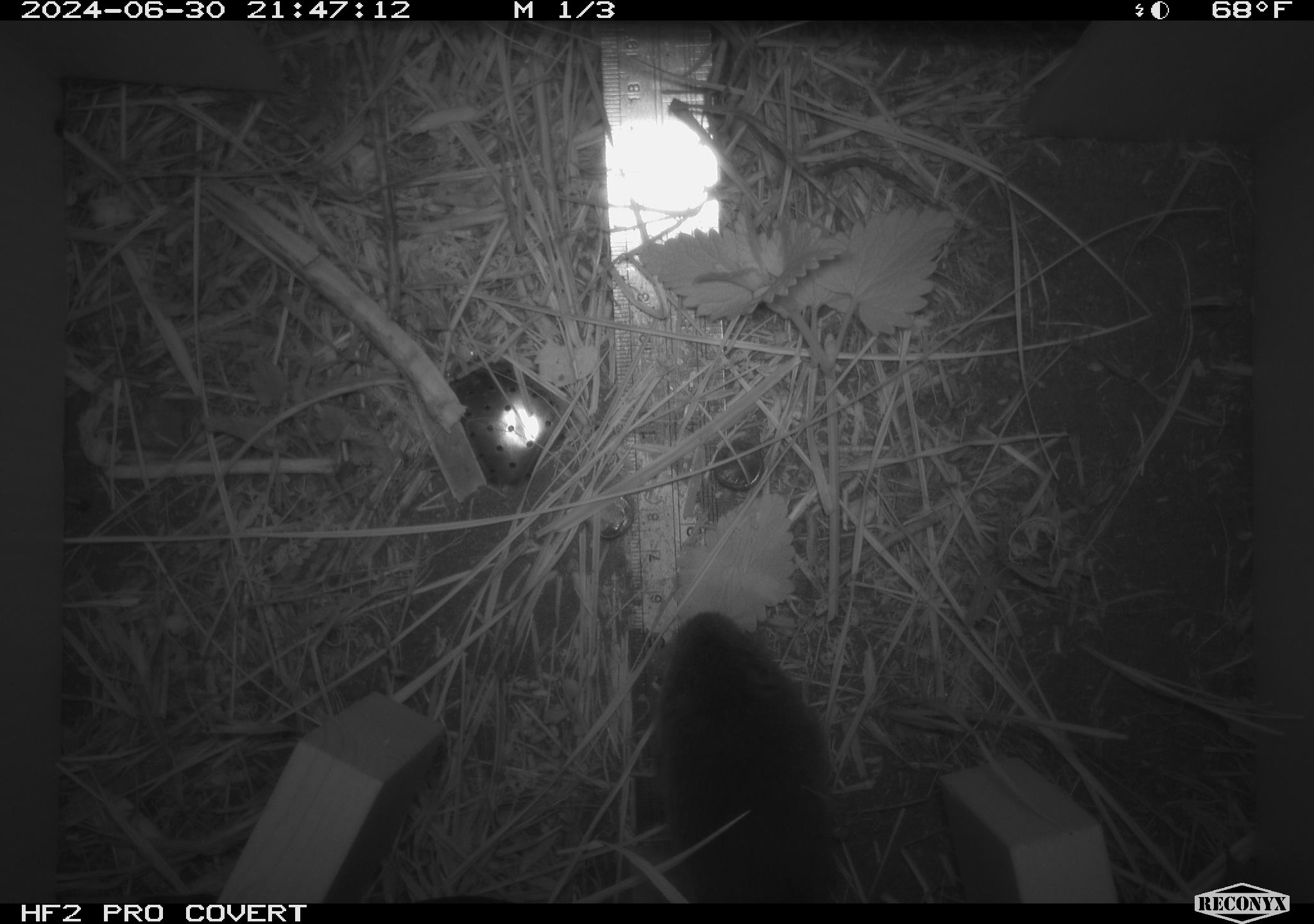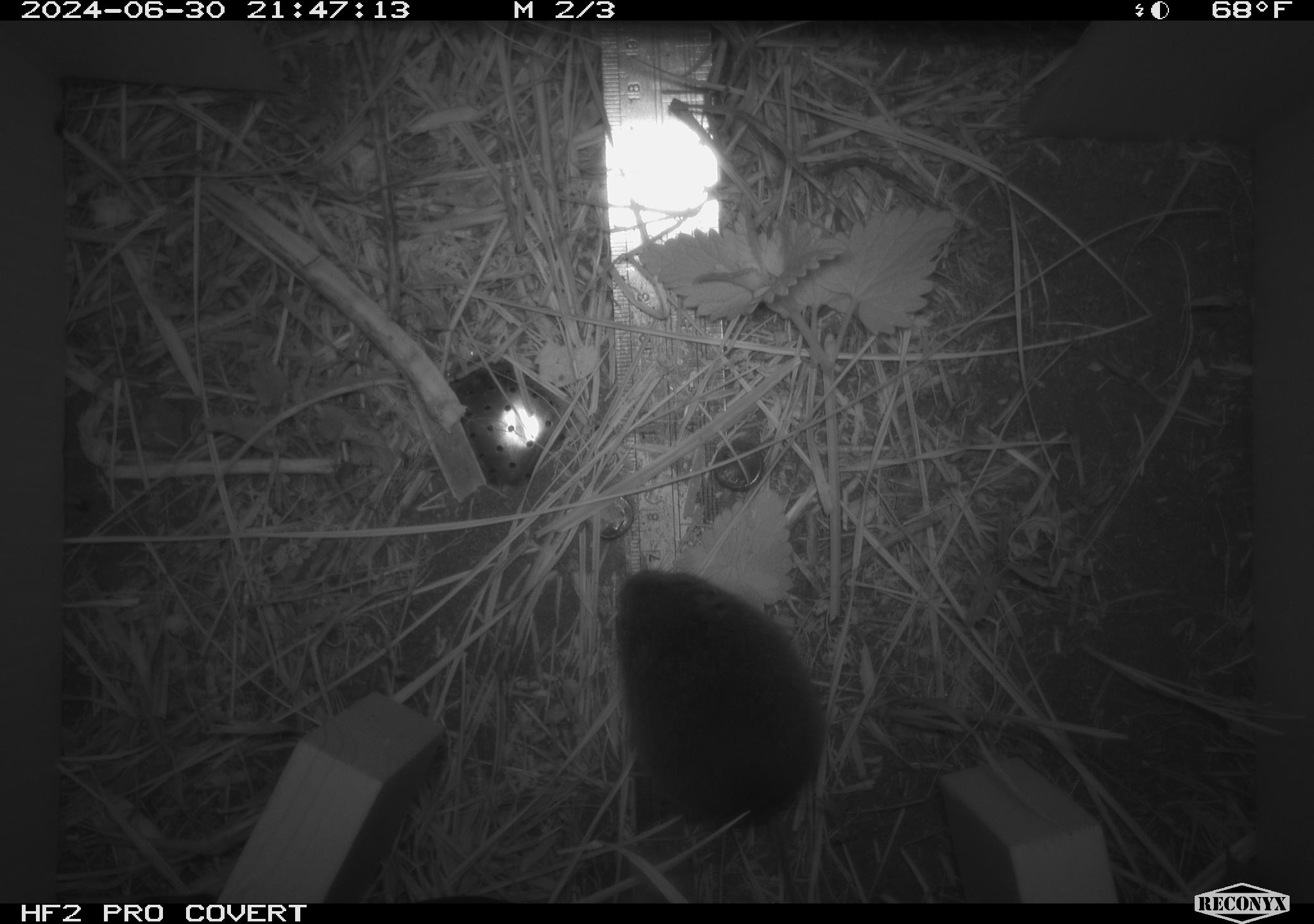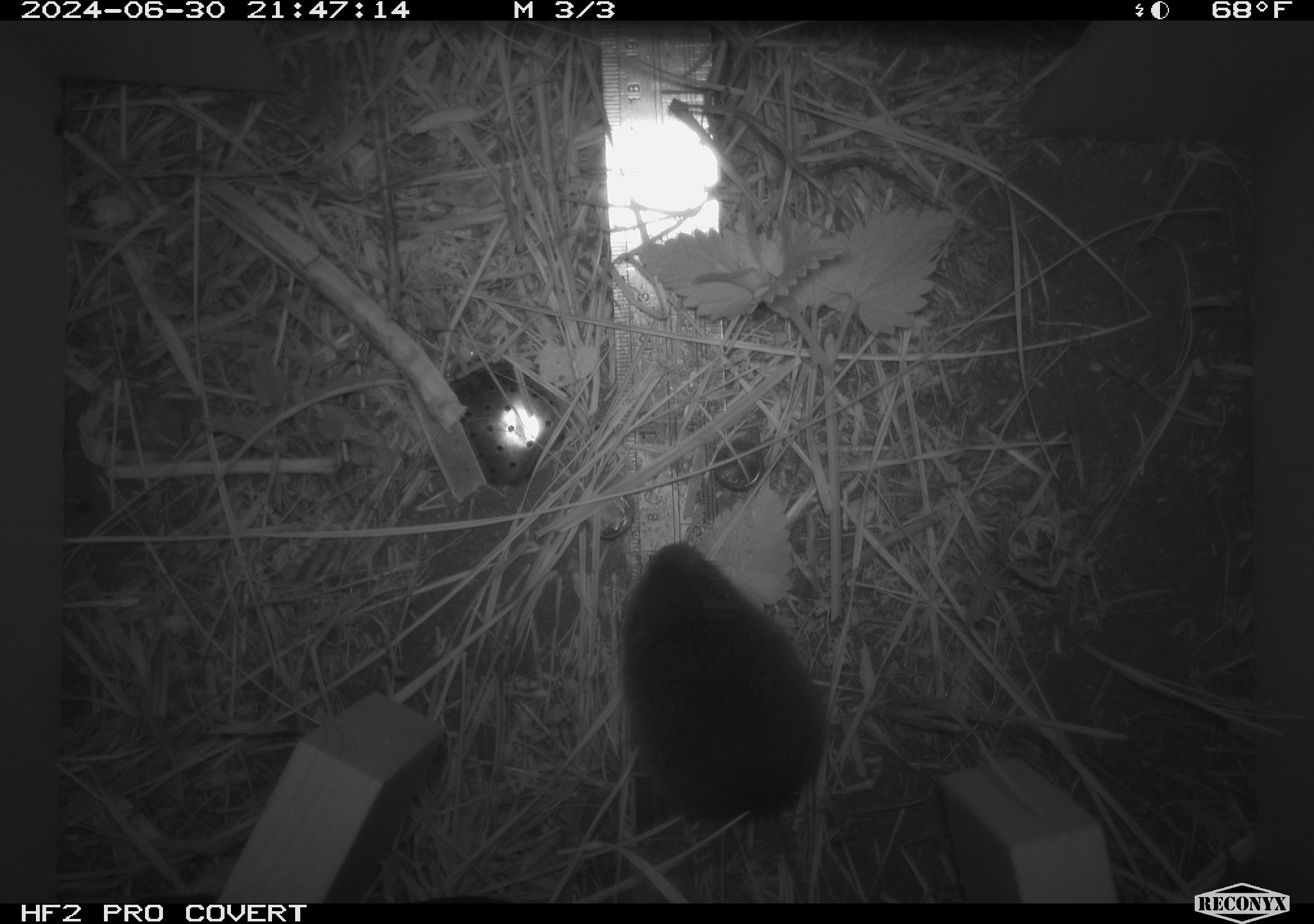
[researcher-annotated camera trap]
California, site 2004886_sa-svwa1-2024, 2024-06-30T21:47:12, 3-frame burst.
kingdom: Animalia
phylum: Chordata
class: Mammalia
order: Rodentia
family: Cricetidae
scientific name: Arvicolinae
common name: voles, lemmings, and muskrats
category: arvicolinae subfamily